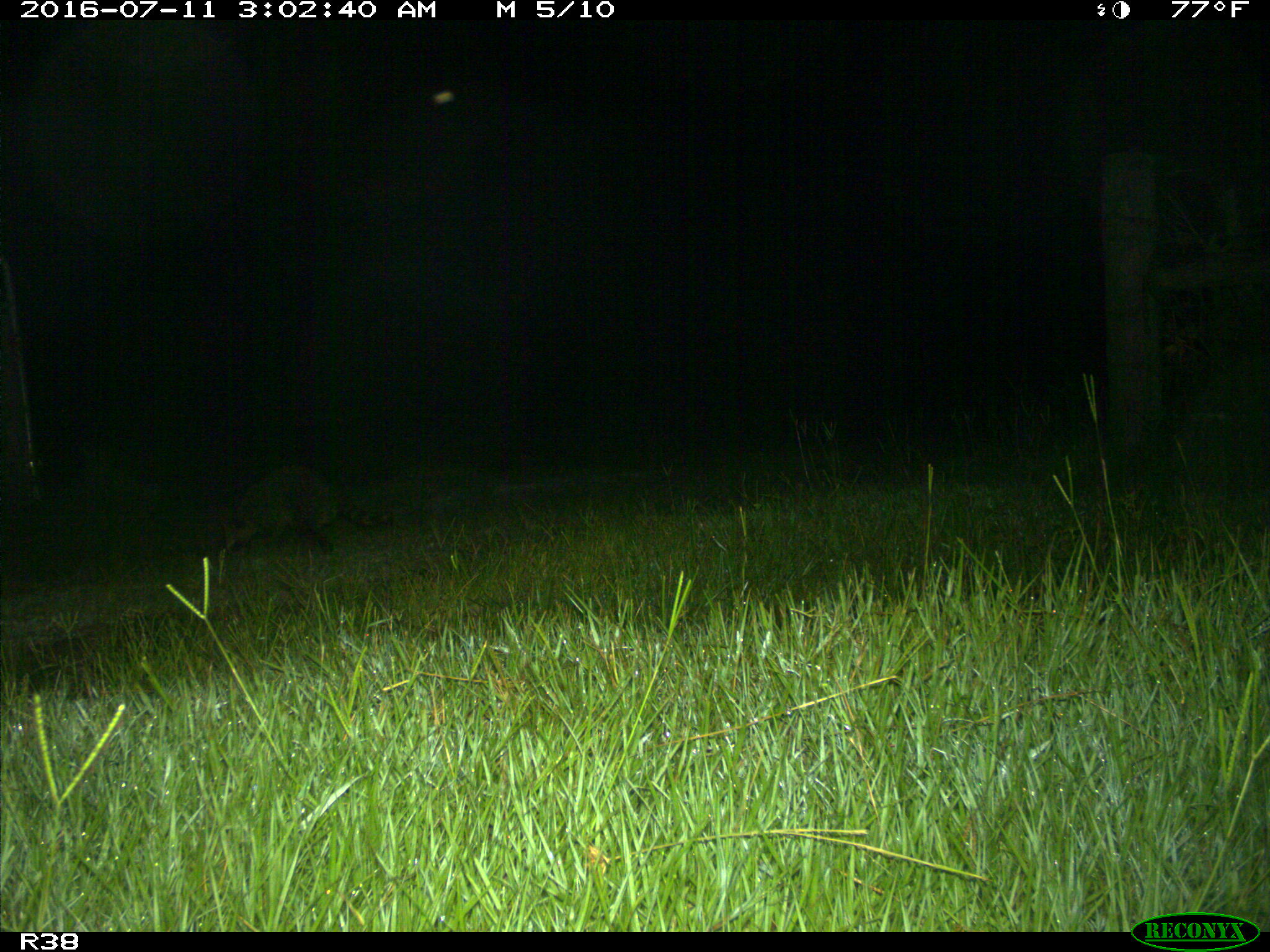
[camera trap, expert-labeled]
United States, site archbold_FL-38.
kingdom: Animalia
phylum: Chordata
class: Mammalia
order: Carnivora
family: Procyonidae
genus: Procyon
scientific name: Procyon lotor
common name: common raccoon